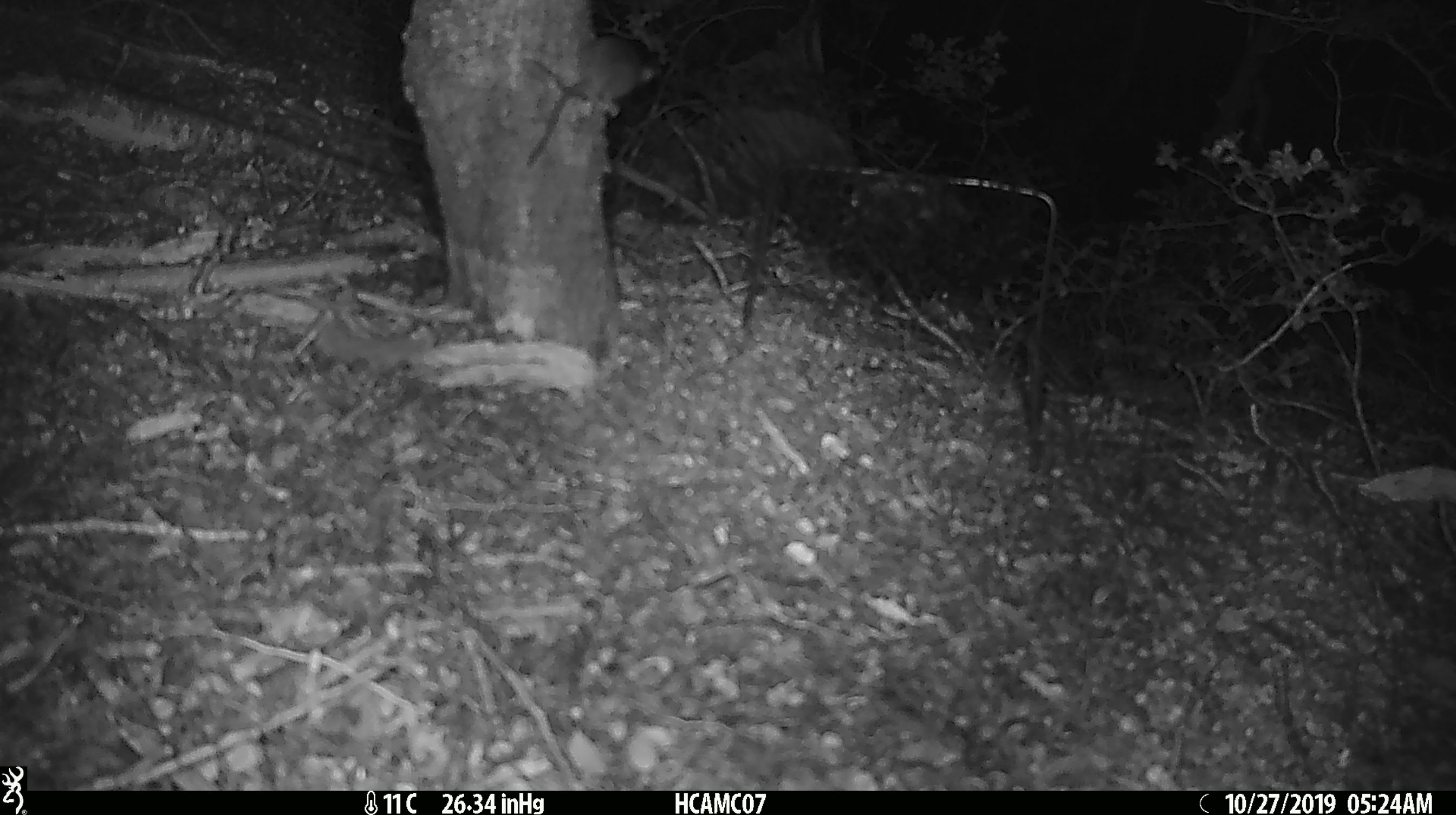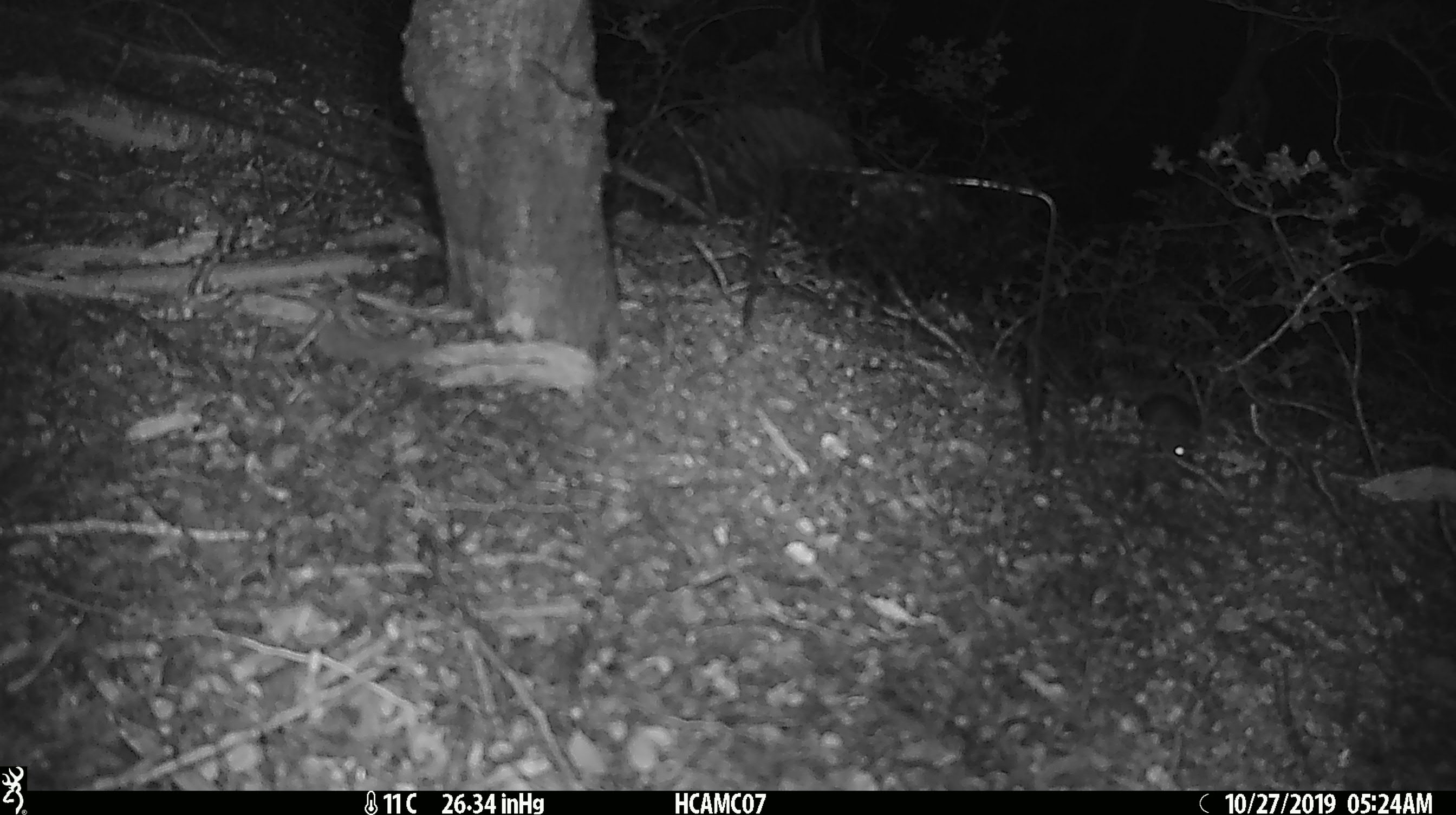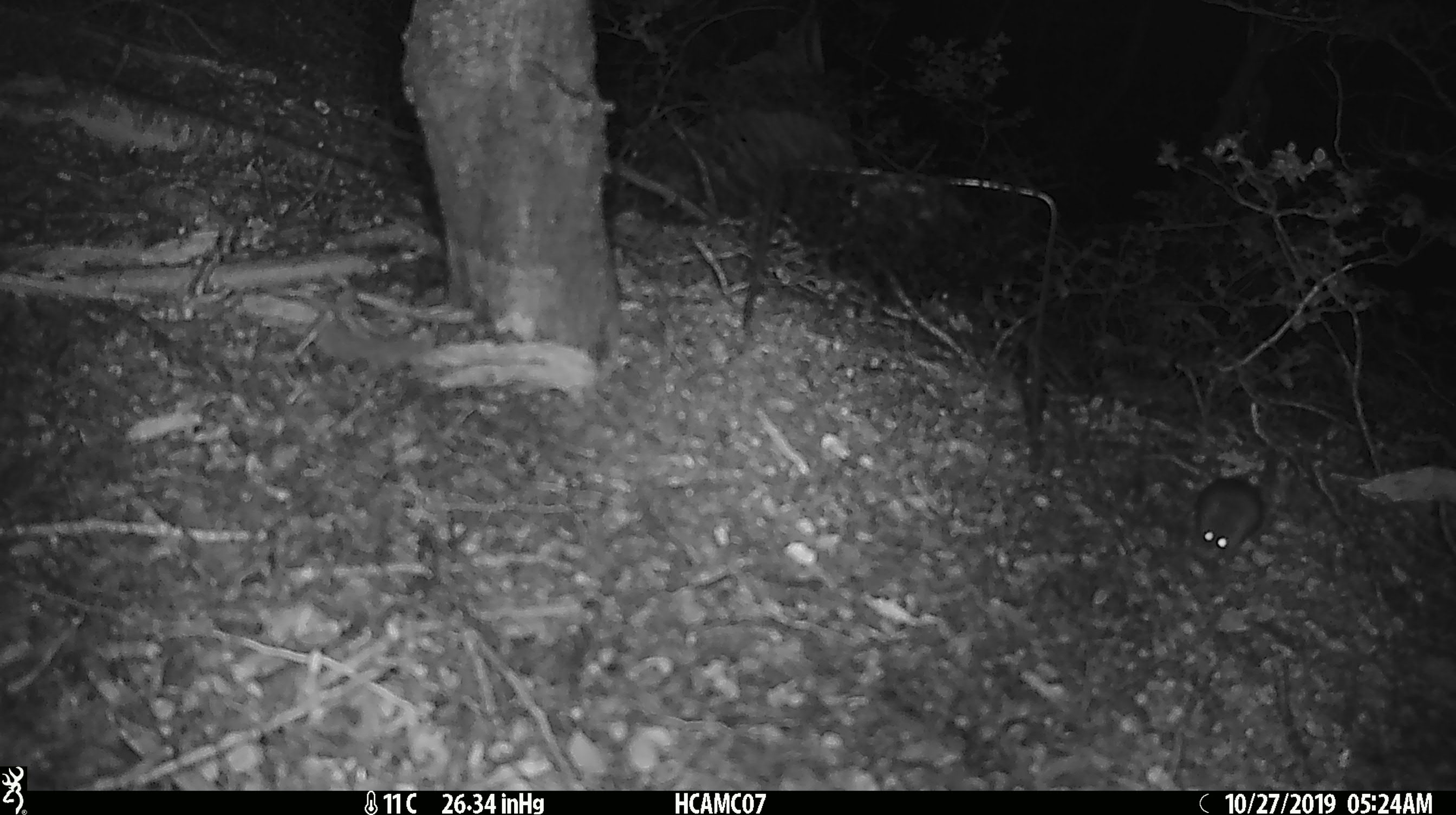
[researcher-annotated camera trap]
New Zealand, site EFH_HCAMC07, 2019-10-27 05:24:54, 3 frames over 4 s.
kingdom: Animalia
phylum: Chordata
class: Mammalia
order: Rodentia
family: Muridae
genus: Mus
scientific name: Mus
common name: mouse